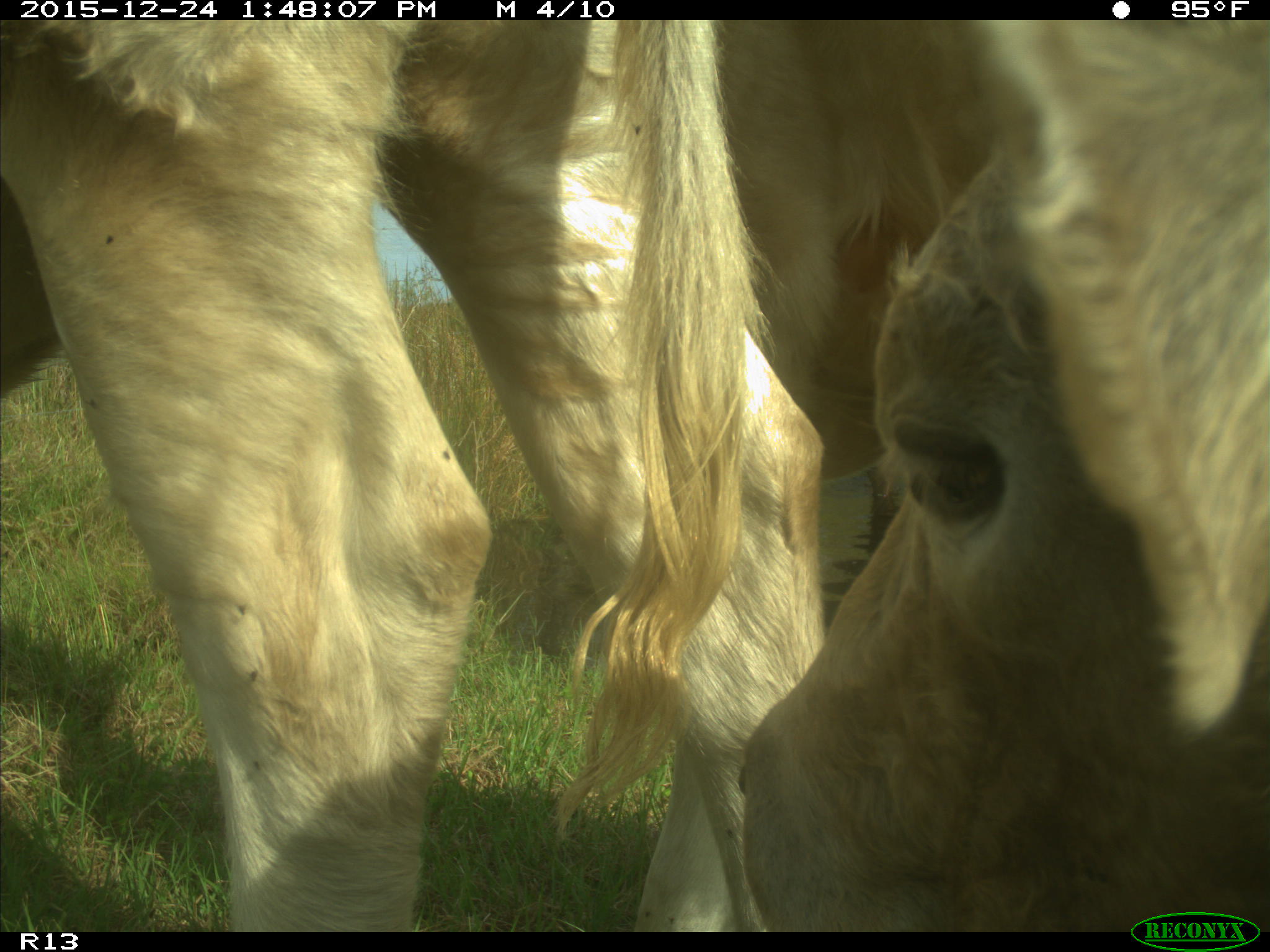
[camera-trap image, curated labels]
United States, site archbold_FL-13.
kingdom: Animalia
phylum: Chordata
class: Mammalia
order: Artiodactyla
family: Bovidae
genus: Bos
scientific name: Bos taurus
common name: domestic cow